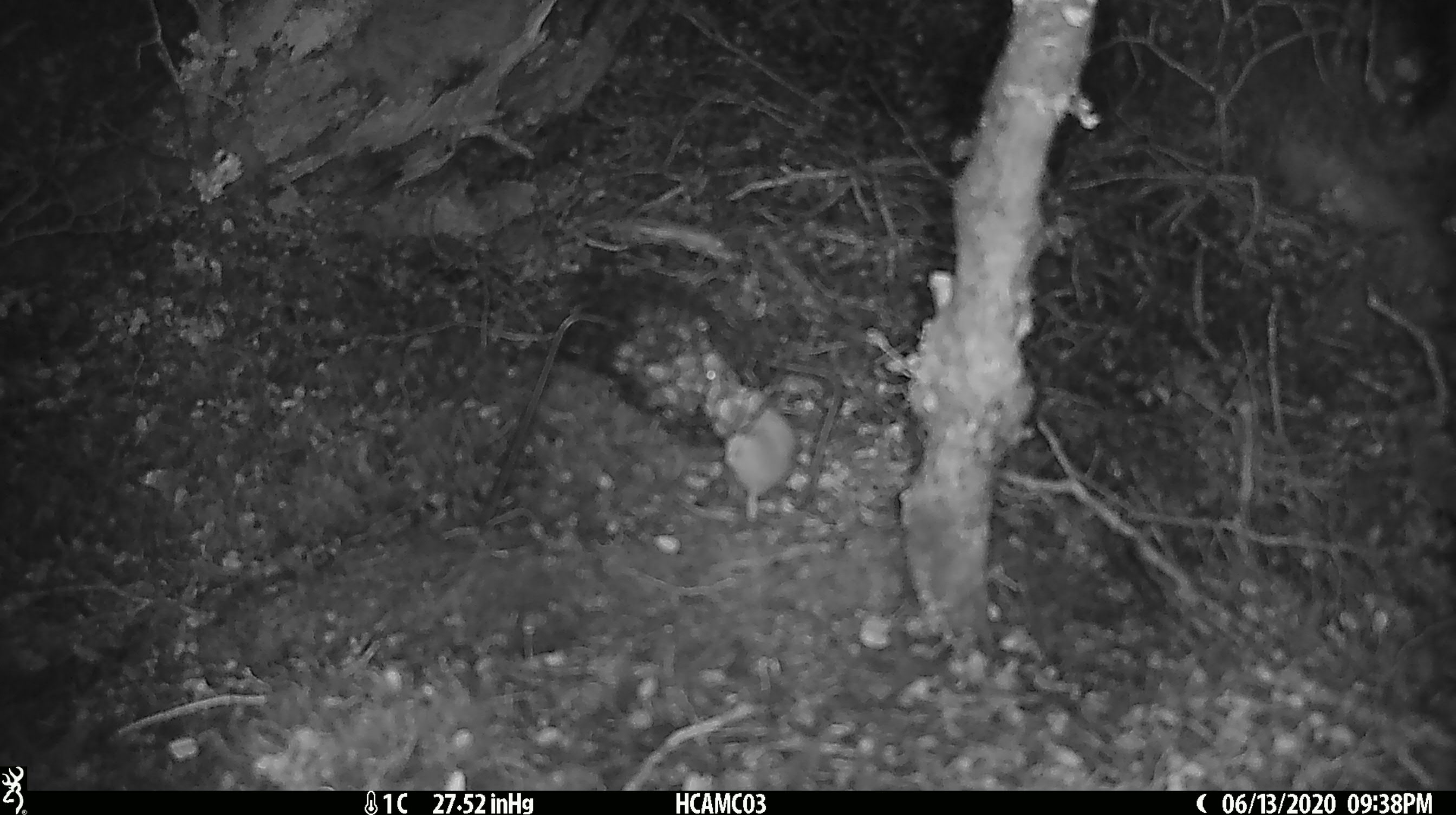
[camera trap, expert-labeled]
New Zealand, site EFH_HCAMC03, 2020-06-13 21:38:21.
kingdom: Animalia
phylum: Chordata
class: Mammalia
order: Rodentia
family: Muridae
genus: Mus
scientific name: Mus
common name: mouse